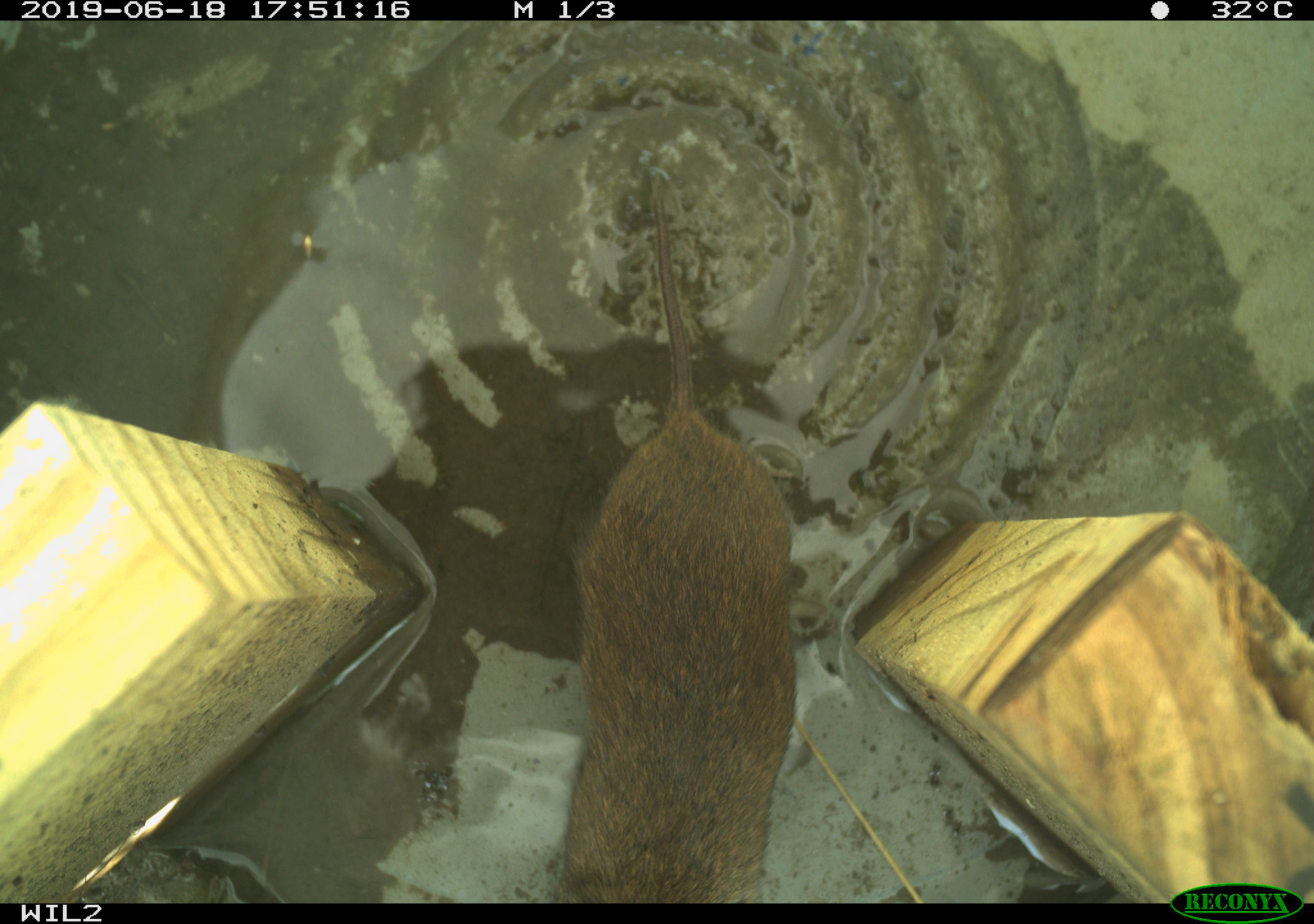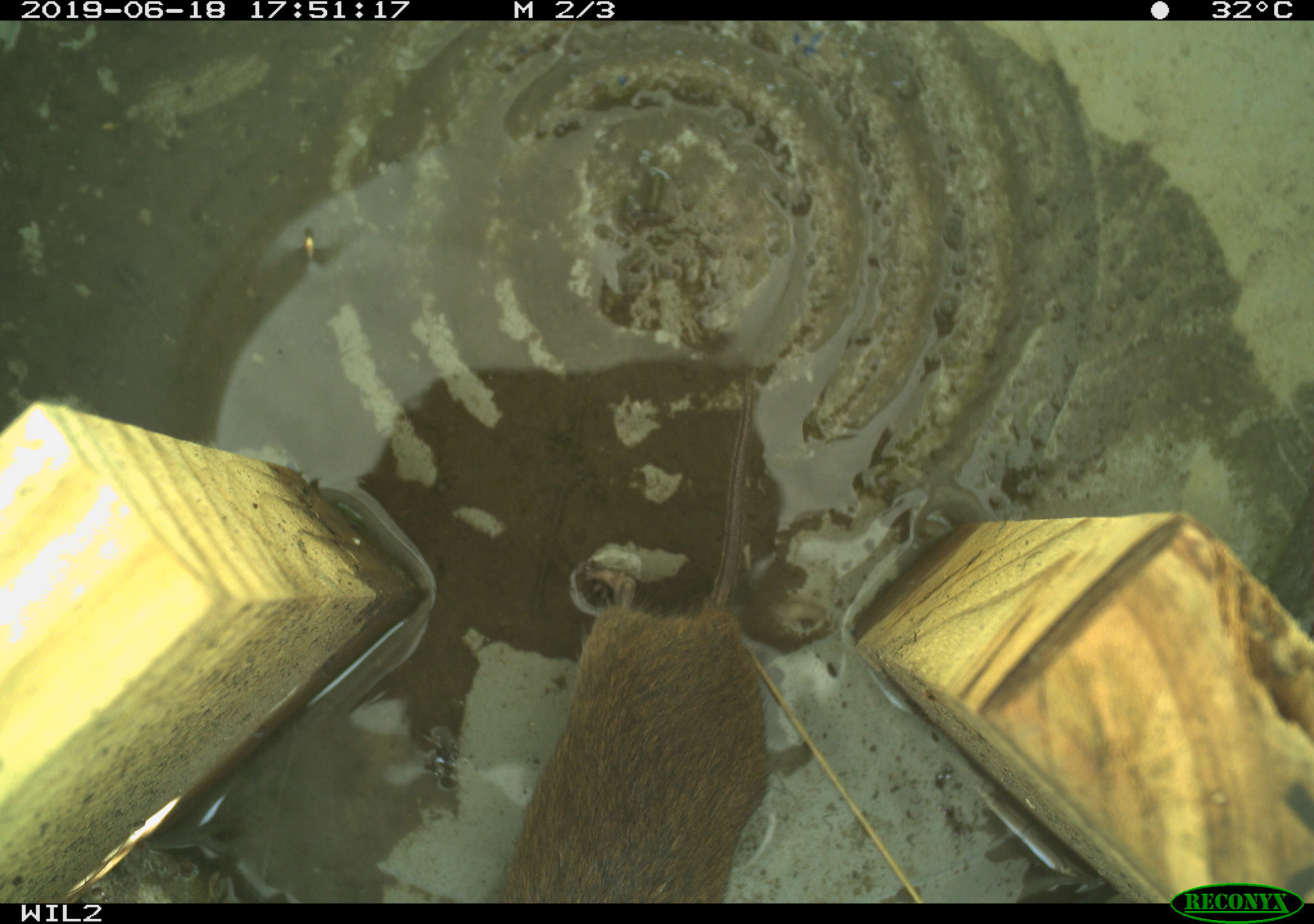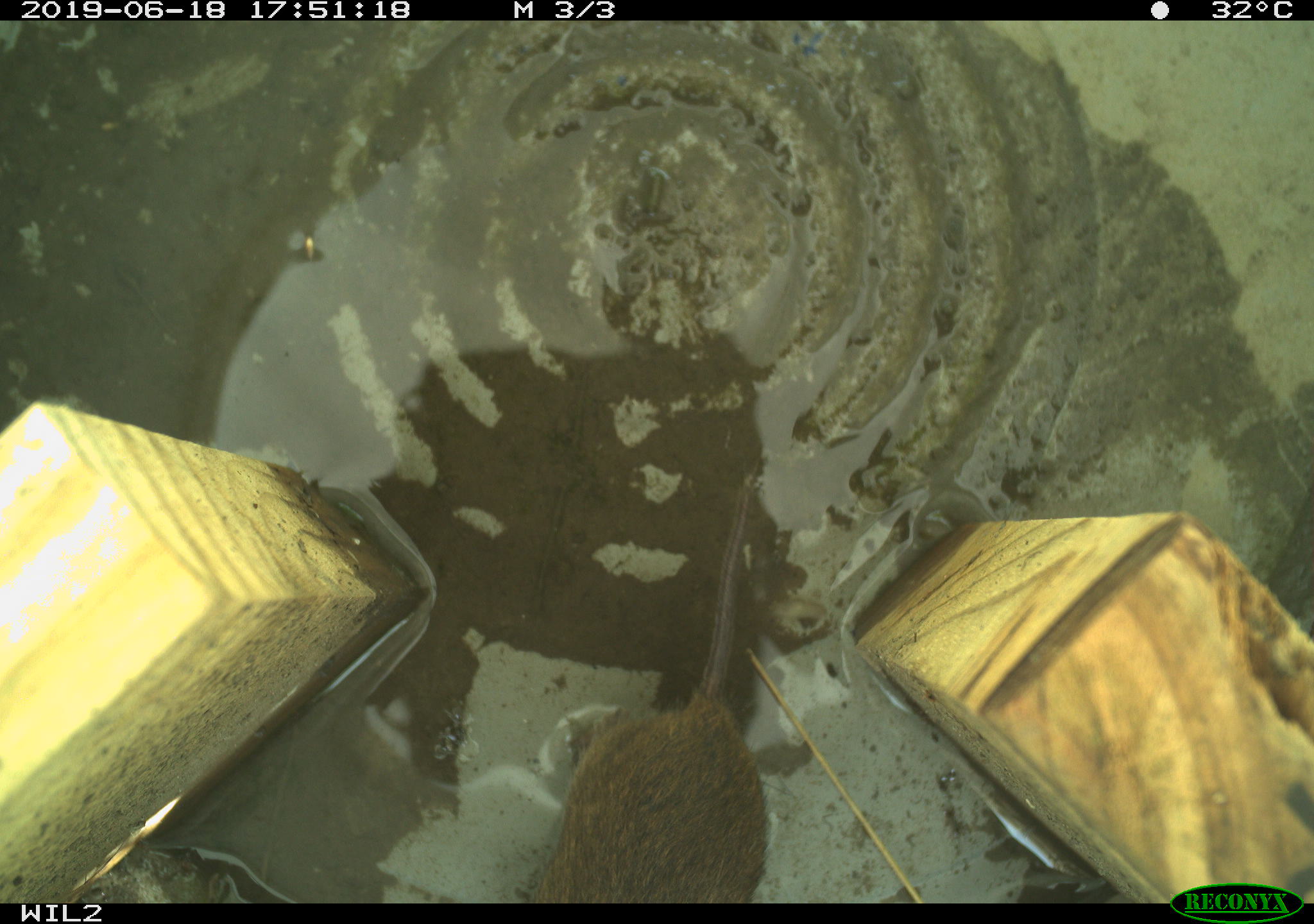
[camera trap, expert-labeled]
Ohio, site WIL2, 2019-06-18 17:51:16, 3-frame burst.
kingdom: Animalia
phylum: Chordata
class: Mammalia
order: Rodentia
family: Cricetidae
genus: Microtus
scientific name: Microtus pennsylvanicus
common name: meadow vole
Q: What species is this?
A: Meadow vole (Microtus pennsylvanicus).